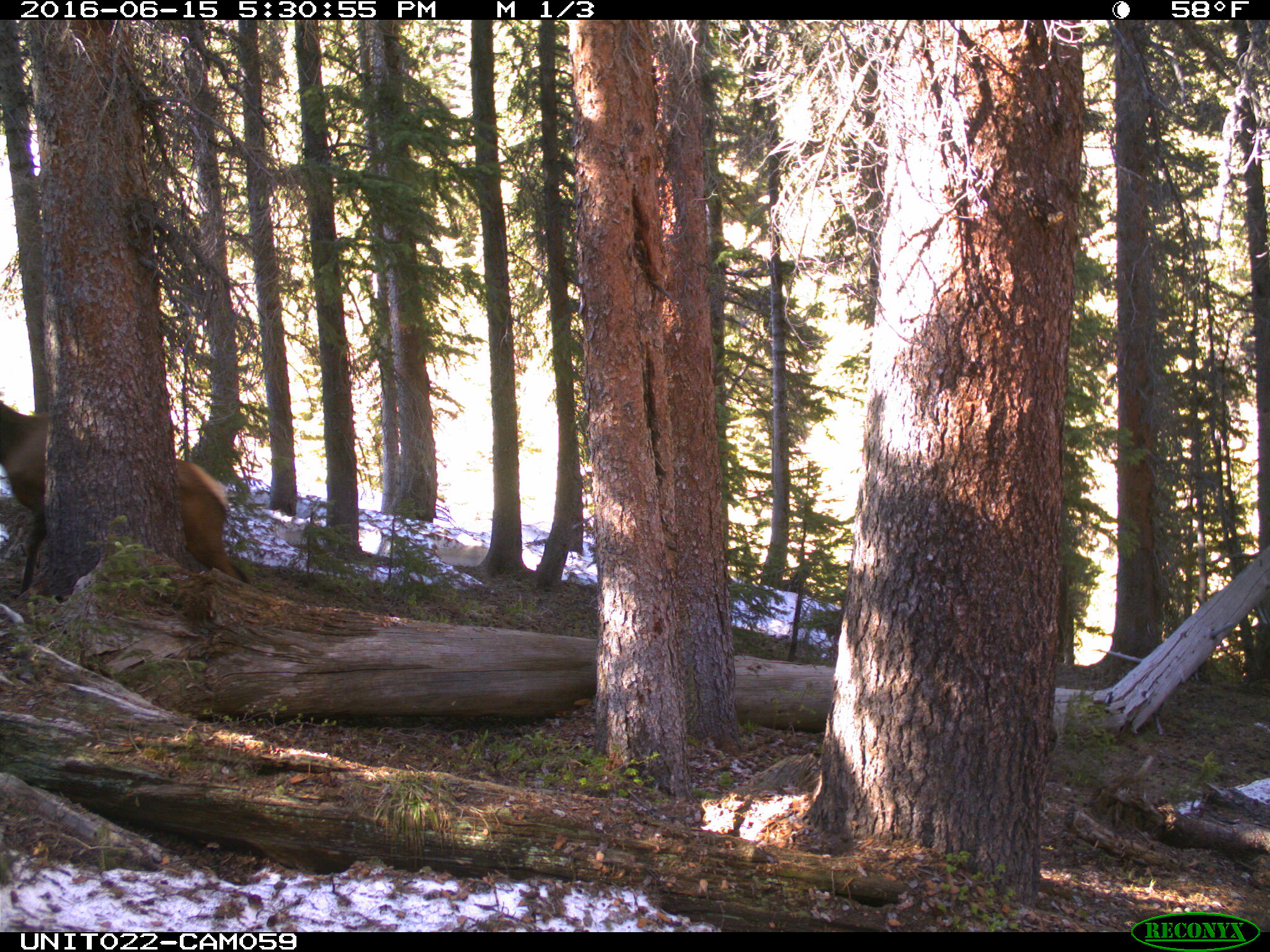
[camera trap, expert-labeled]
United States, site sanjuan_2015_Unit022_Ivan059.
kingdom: Animalia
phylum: Chordata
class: Mammalia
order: Artiodactyla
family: Cervidae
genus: Cervus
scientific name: Cervus elaphus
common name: red deer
Cervus elaphus (red deer).